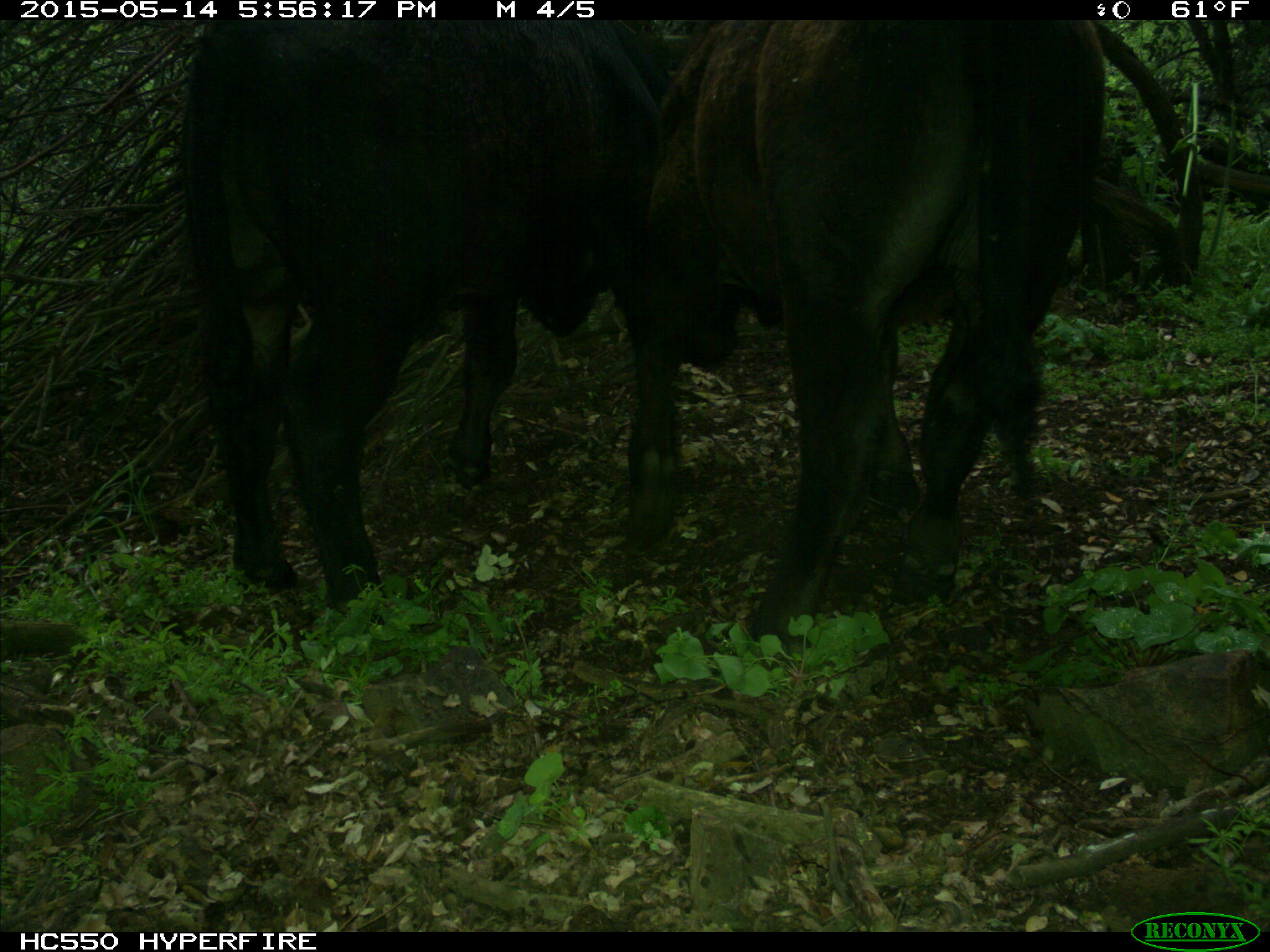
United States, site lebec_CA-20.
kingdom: Animalia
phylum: Chordata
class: Mammalia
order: Artiodactyla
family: Bovidae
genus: Bos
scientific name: Bos taurus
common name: domestic cow